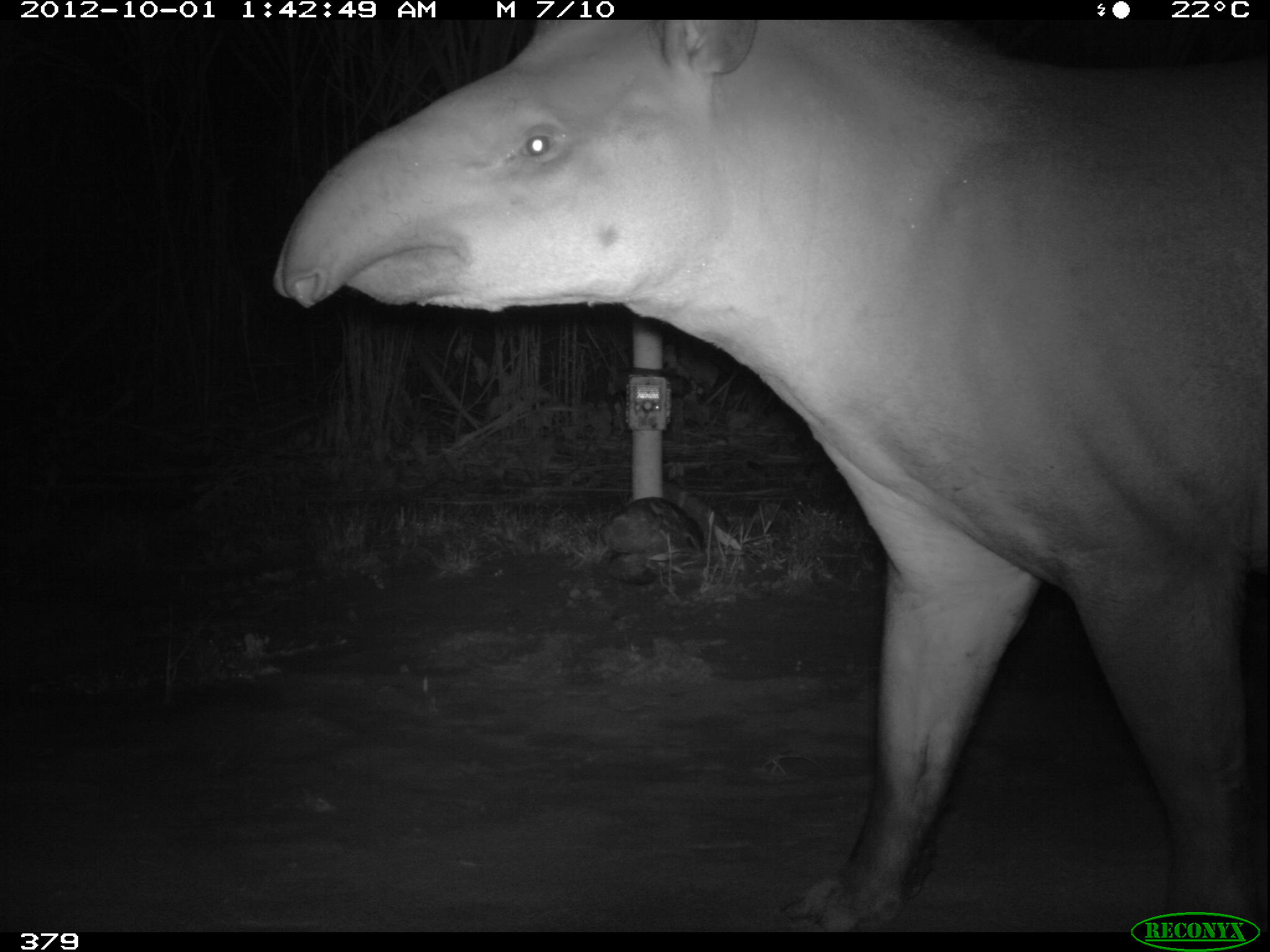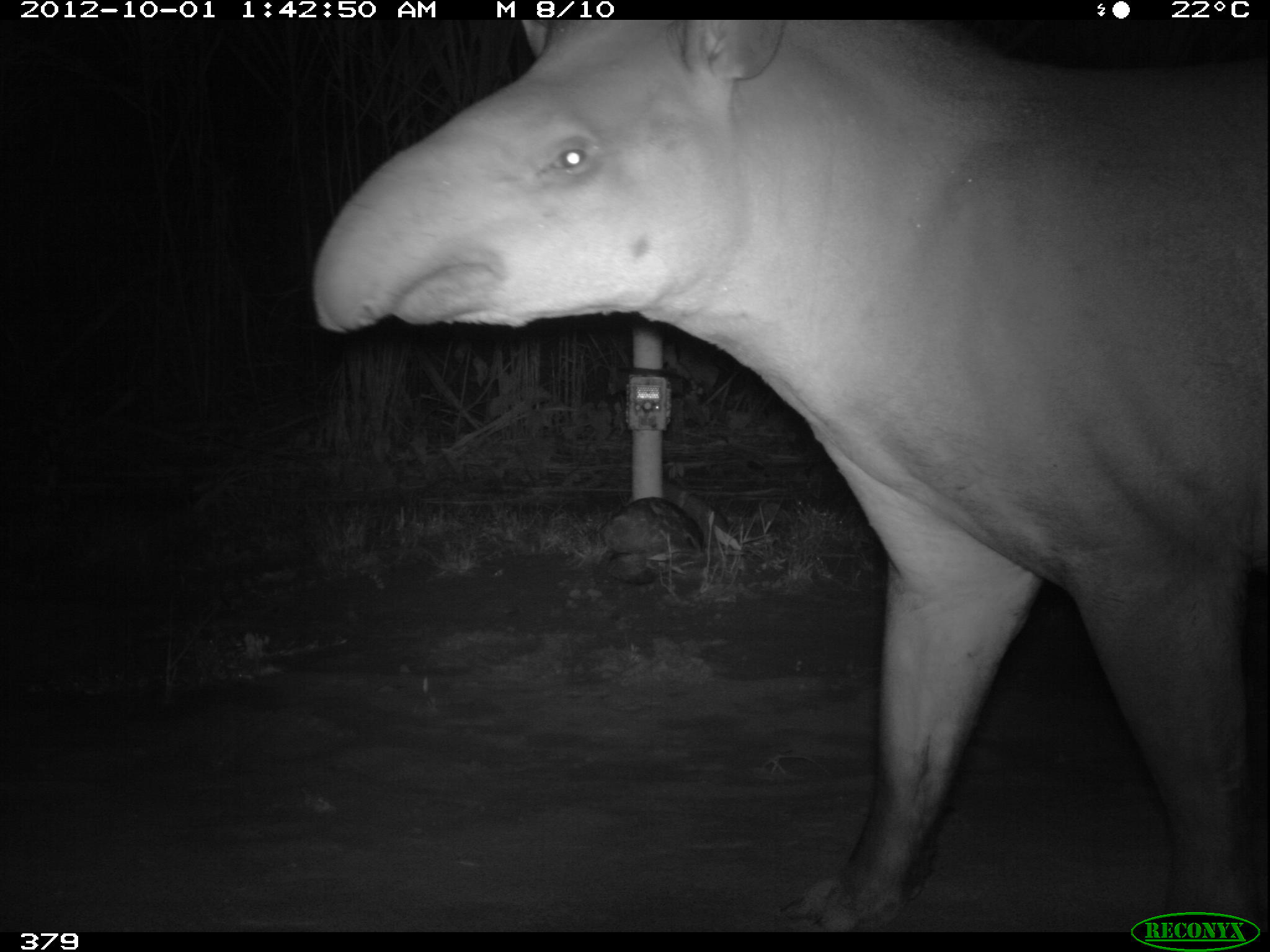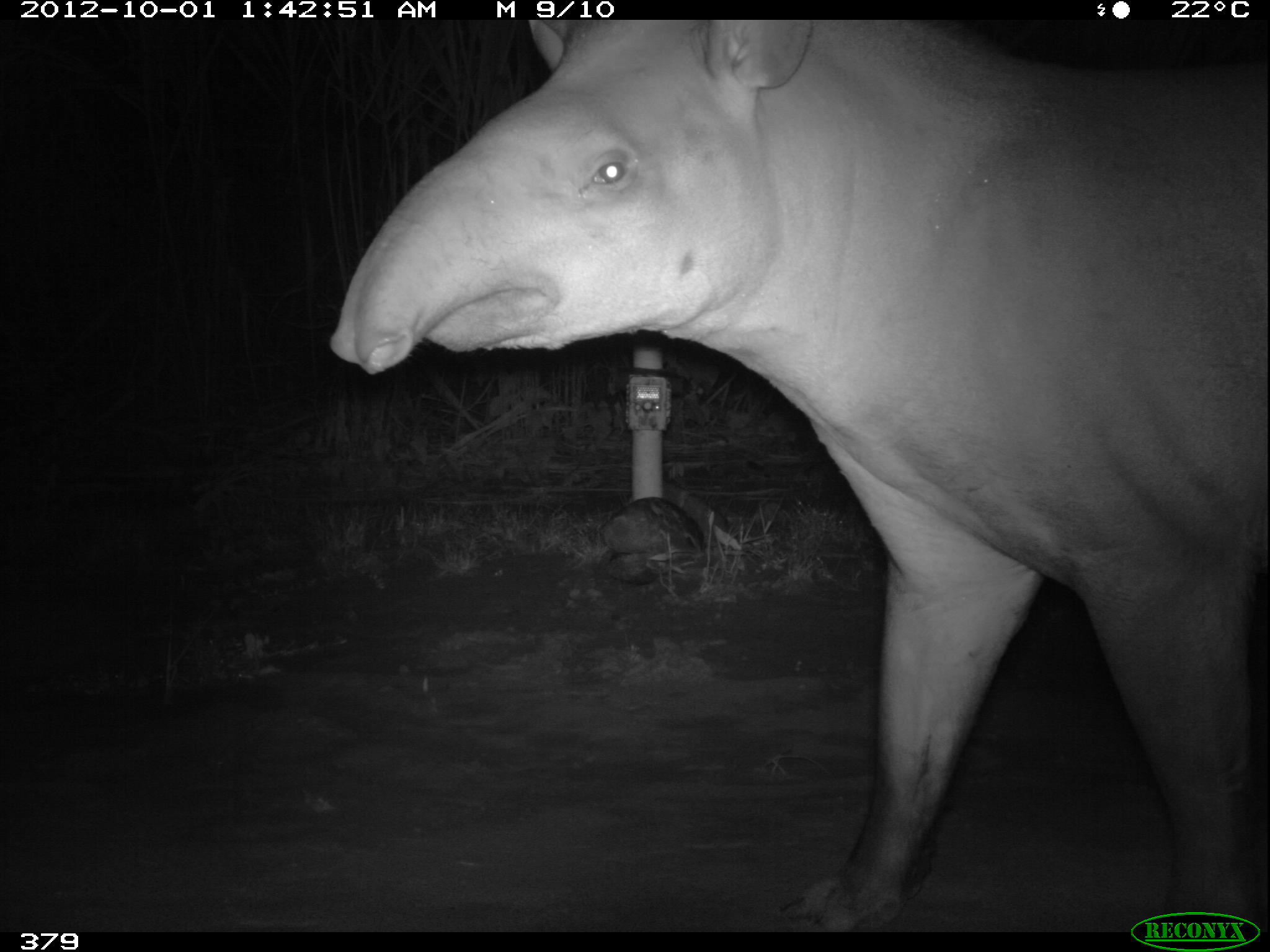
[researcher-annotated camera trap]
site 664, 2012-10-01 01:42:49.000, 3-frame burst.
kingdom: Animalia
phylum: Chordata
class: Mammalia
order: Perissodactyla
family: Tapiridae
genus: Tapirus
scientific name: Tapirus terrestris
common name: south american tapir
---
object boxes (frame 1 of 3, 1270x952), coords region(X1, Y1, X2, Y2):
tapirus terrestris: region(269, 16, 1270, 933)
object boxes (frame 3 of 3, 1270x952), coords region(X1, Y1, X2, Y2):
tapirus terrestris: region(324, 15, 1268, 935)